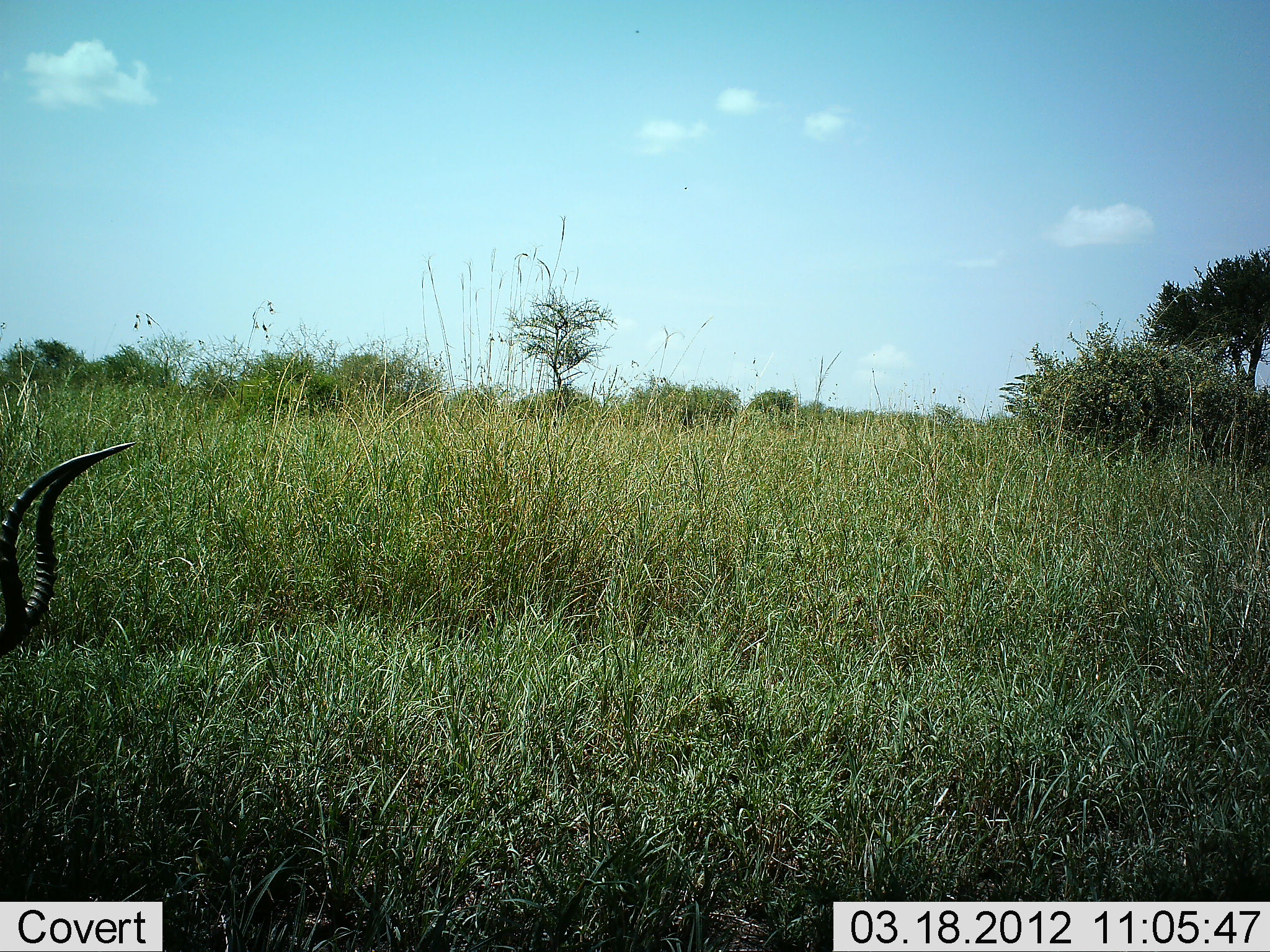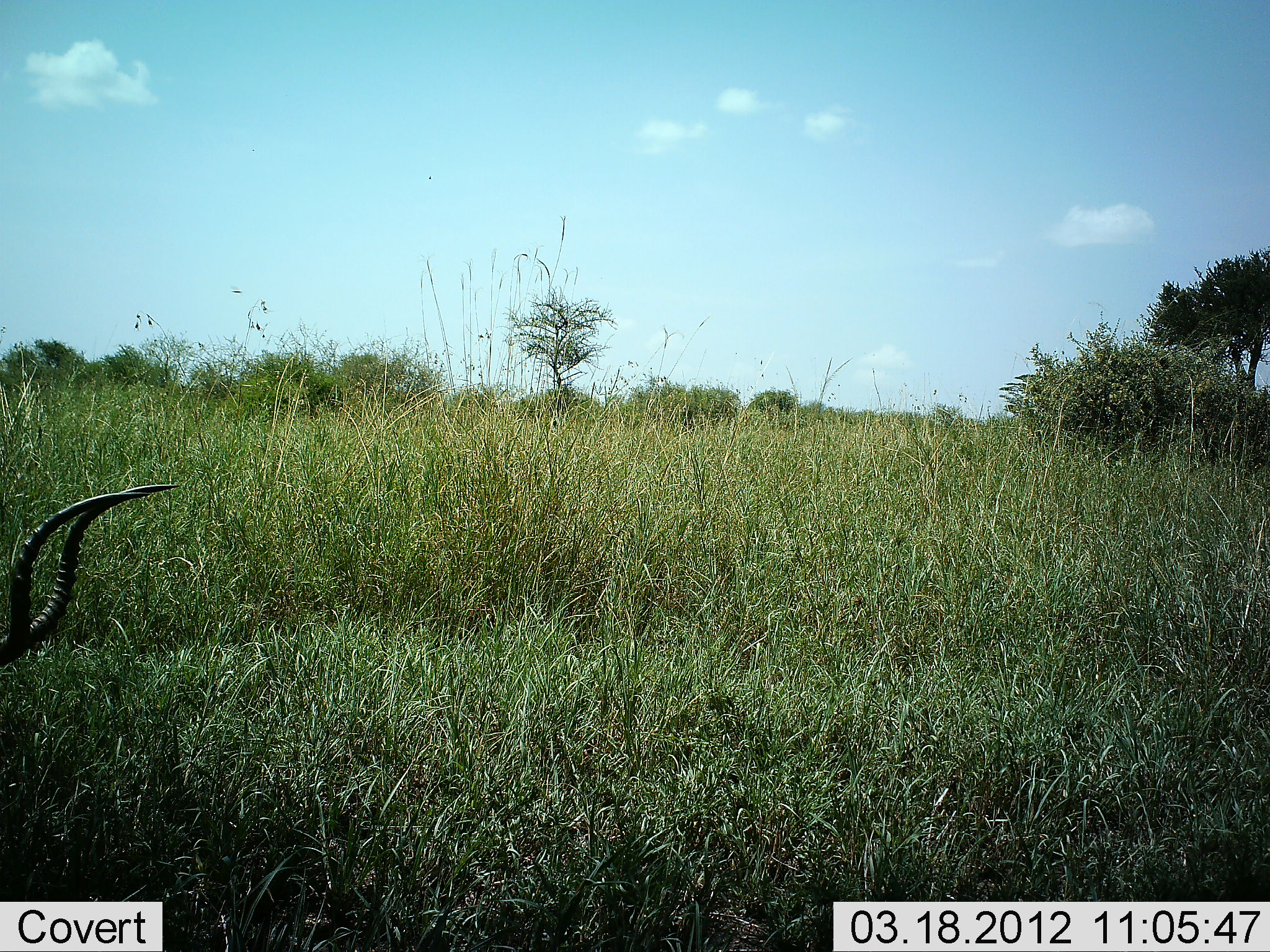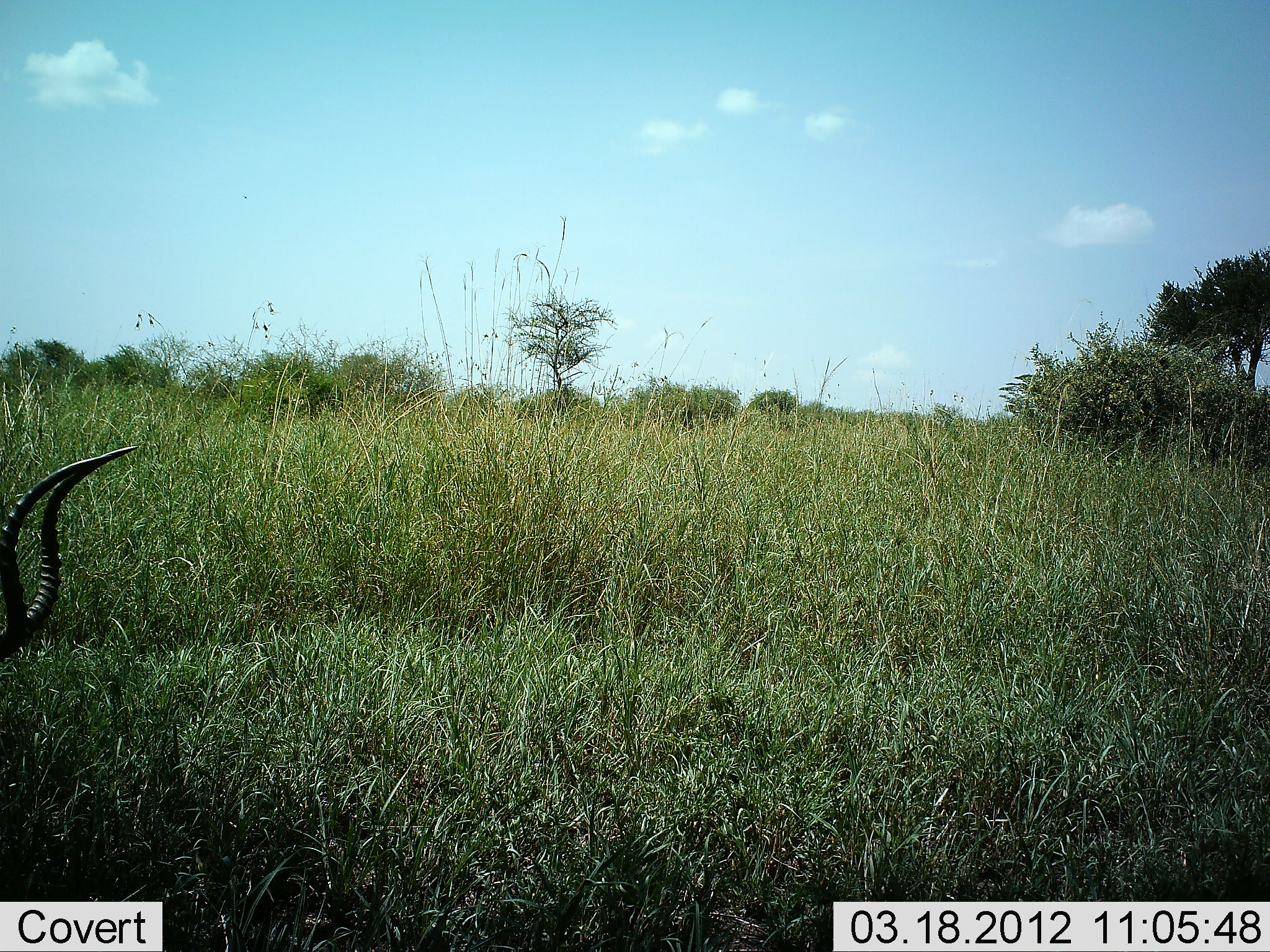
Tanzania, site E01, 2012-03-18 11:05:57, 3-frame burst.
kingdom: Animalia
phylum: Chordata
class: Mammalia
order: Artiodactyla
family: Bovidae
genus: Aepyceros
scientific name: Aepyceros melampus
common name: impala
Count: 1.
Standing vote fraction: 19%.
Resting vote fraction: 6%.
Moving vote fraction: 6%.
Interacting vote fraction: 0%.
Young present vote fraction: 0%.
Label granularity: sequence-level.